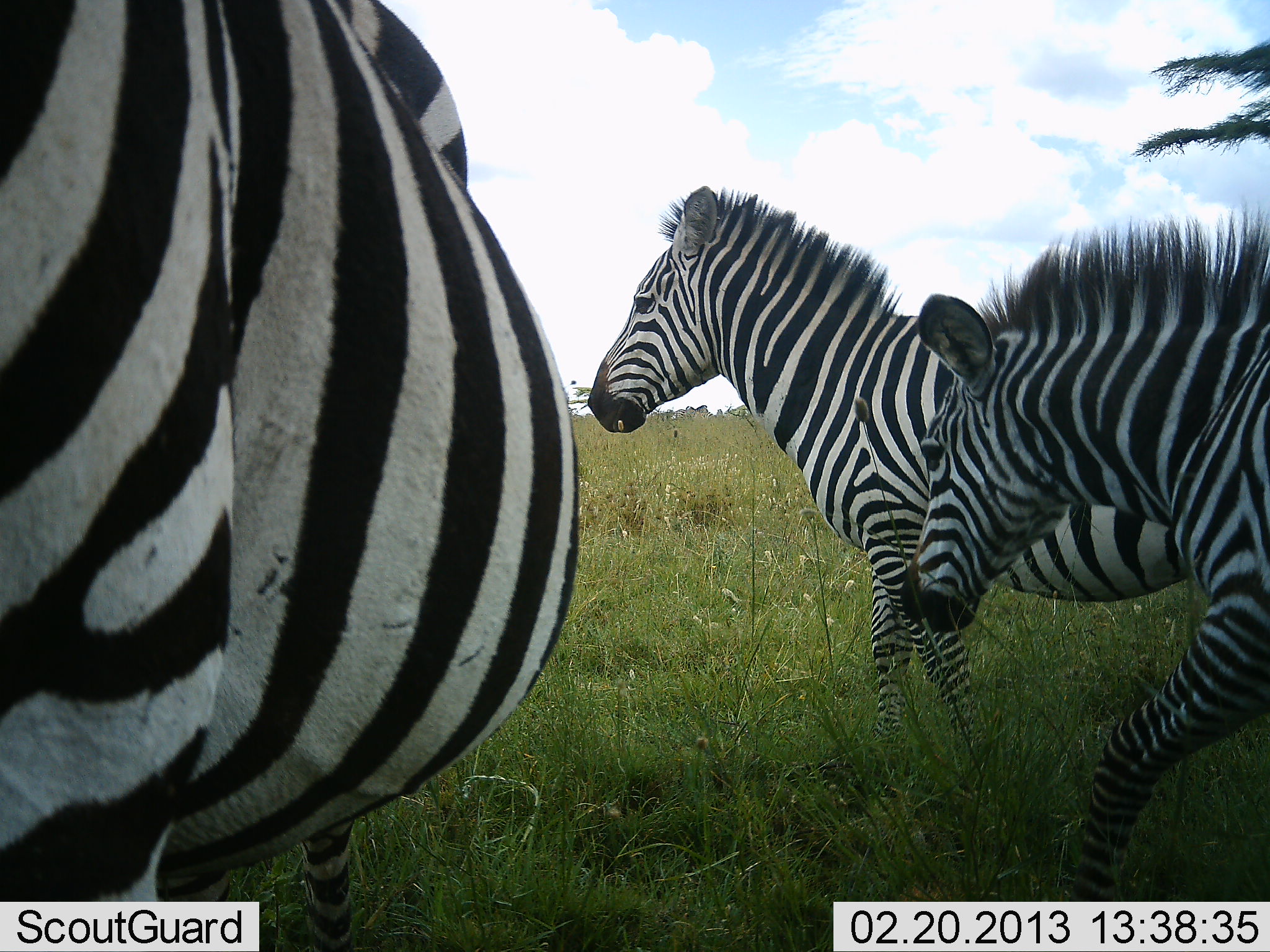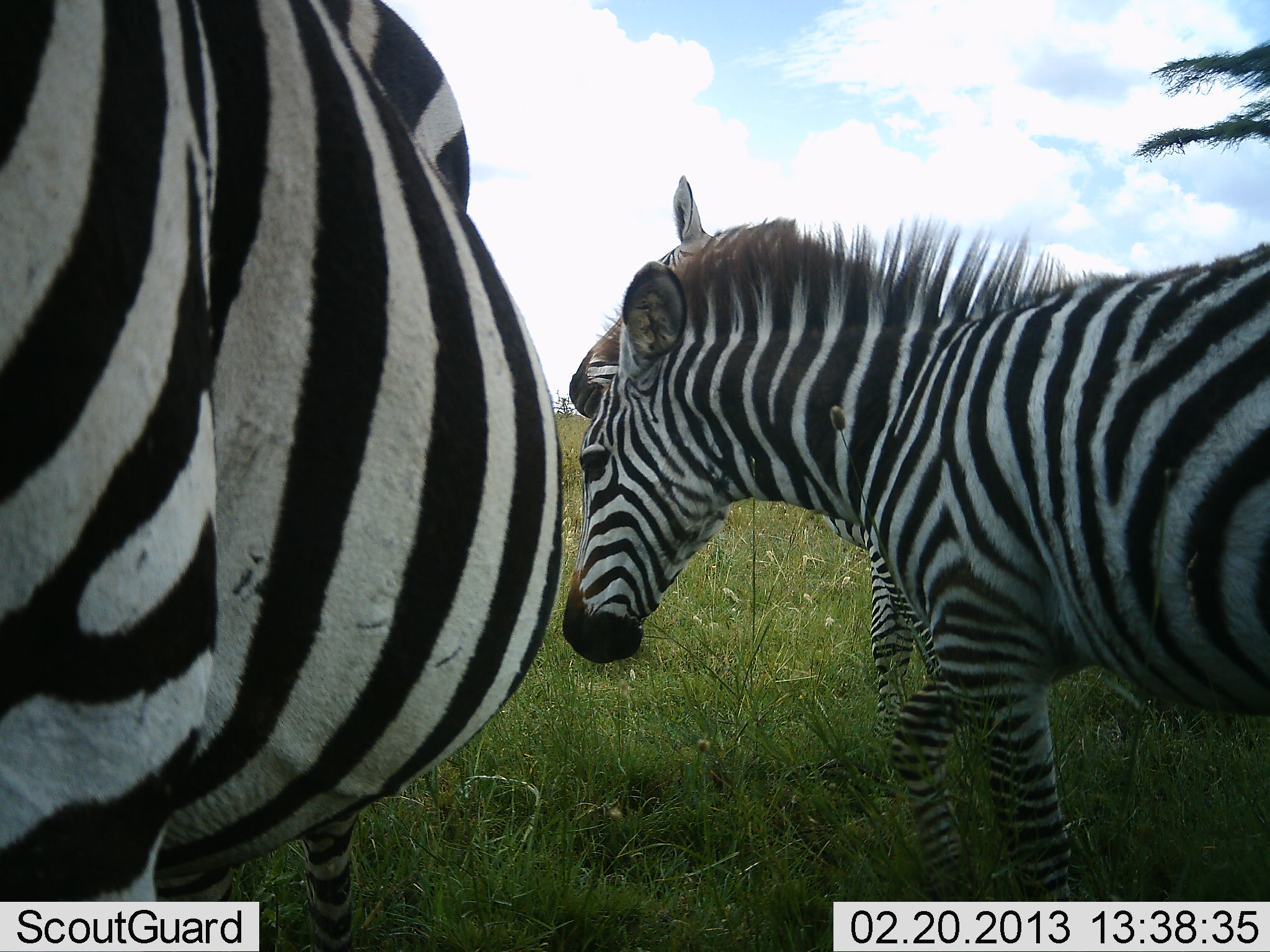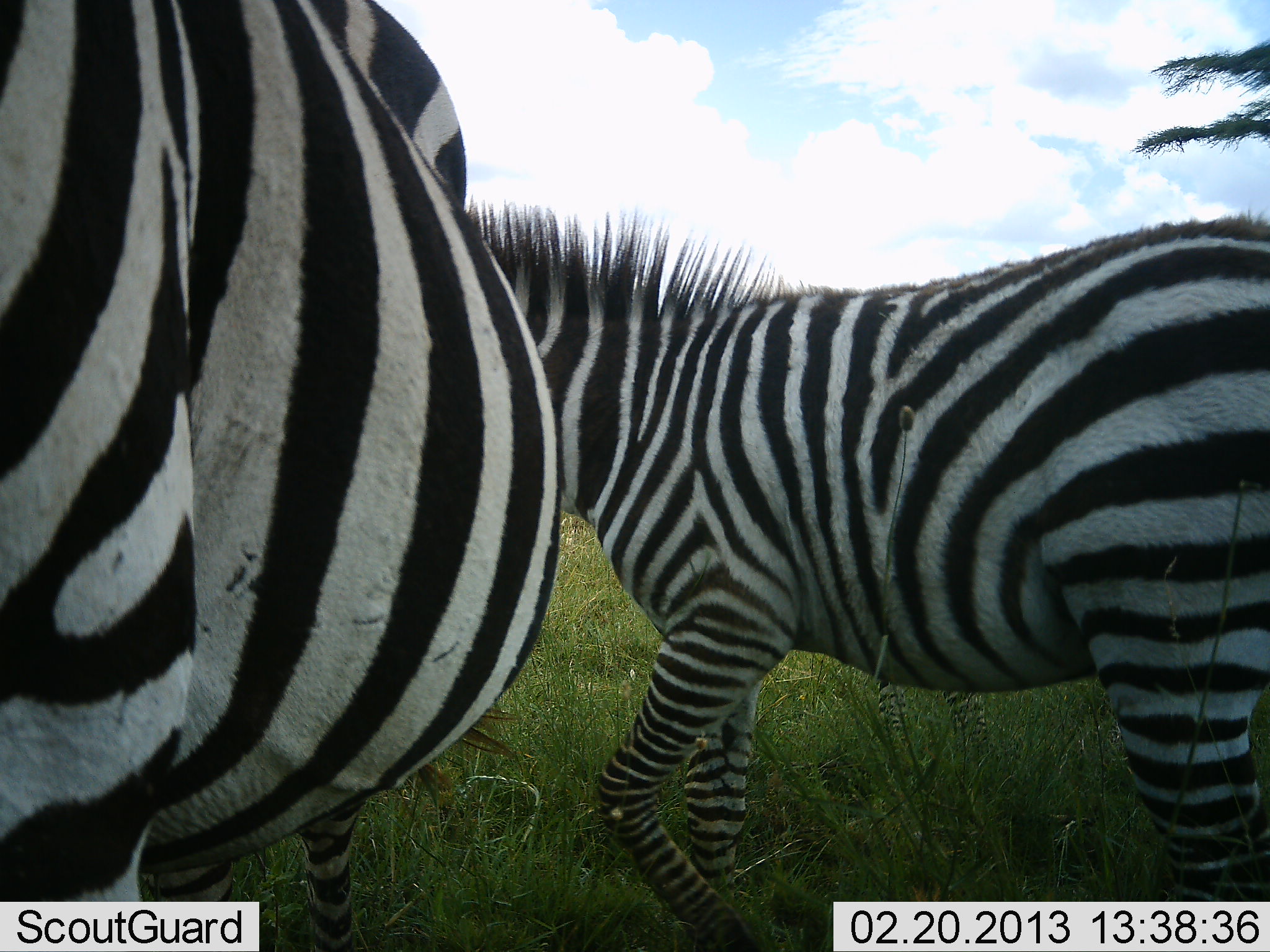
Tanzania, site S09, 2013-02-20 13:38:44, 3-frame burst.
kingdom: Animalia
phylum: Chordata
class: Mammalia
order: Perissodactyla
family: Equidae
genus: Equus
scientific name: Equus quagga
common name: plains zebra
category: zebra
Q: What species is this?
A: Zebra (plains zebra) (Equus quagga).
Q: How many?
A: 3.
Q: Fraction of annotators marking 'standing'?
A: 63%.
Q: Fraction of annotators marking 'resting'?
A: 6%.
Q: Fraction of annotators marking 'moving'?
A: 89%.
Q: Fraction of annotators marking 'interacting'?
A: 0%.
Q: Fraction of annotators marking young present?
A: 17%.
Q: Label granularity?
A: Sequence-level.